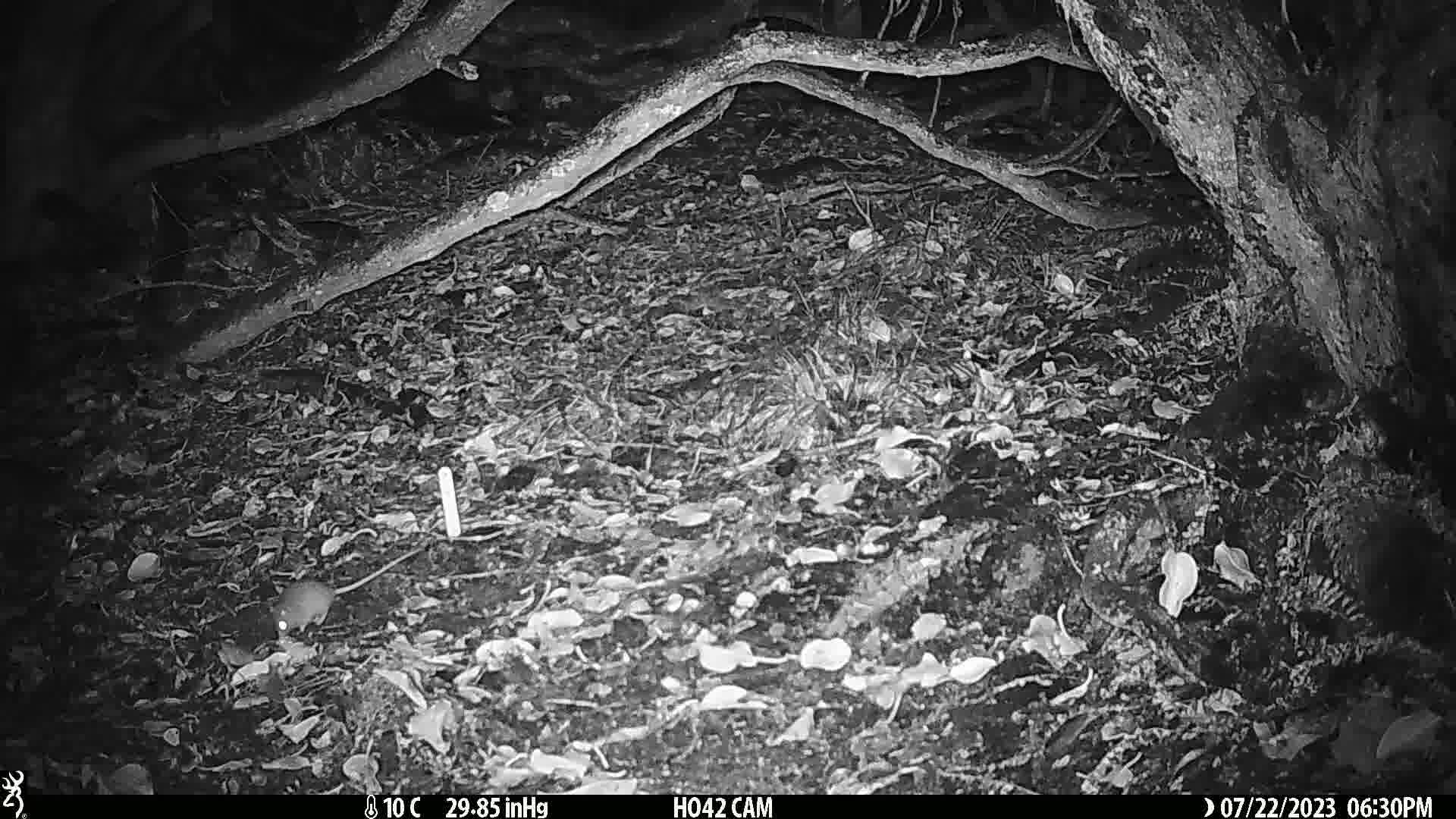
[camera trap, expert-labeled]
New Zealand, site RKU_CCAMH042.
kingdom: Animalia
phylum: Chordata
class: Mammalia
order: Rodentia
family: Muridae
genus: Rattus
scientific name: Rattus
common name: rat